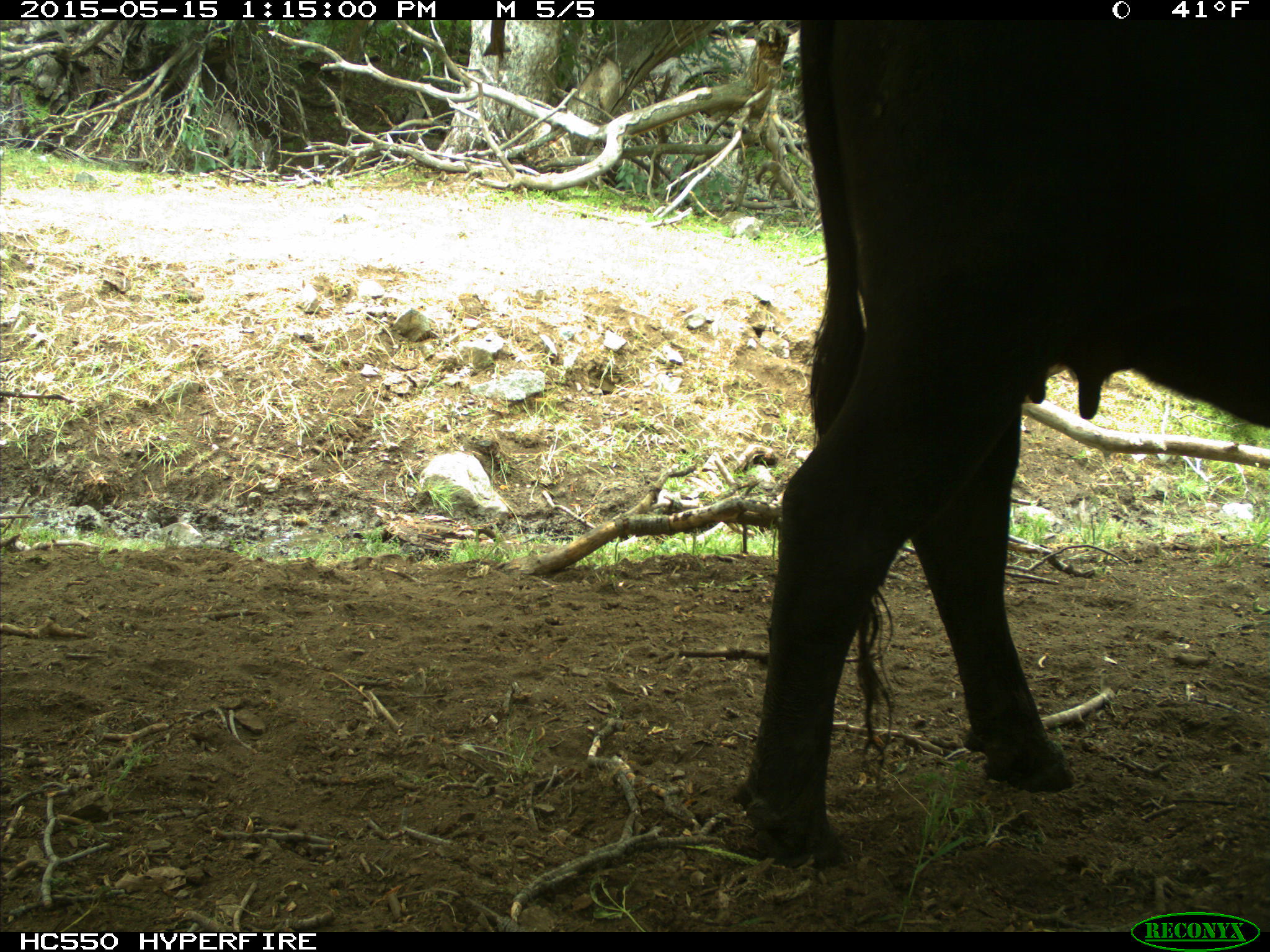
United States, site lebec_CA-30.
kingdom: Animalia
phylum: Chordata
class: Mammalia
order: Artiodactyla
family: Bovidae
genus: Bos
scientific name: Bos taurus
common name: domestic cow